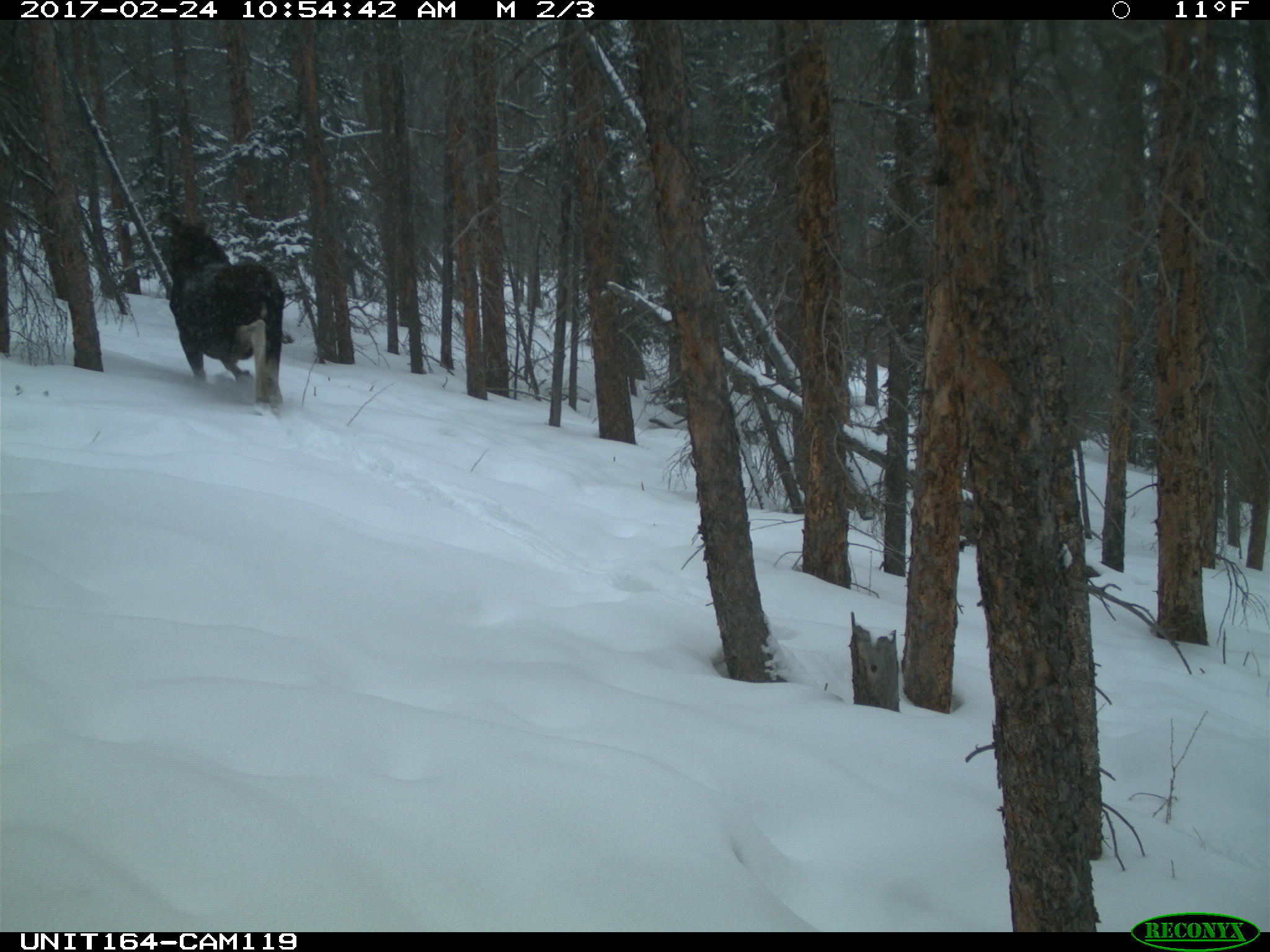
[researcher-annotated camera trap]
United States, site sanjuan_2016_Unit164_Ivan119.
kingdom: Animalia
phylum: Chordata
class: Mammalia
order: Artiodactyla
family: Cervidae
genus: Alces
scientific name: Alces alces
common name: moose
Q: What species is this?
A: Alces alces (moose).